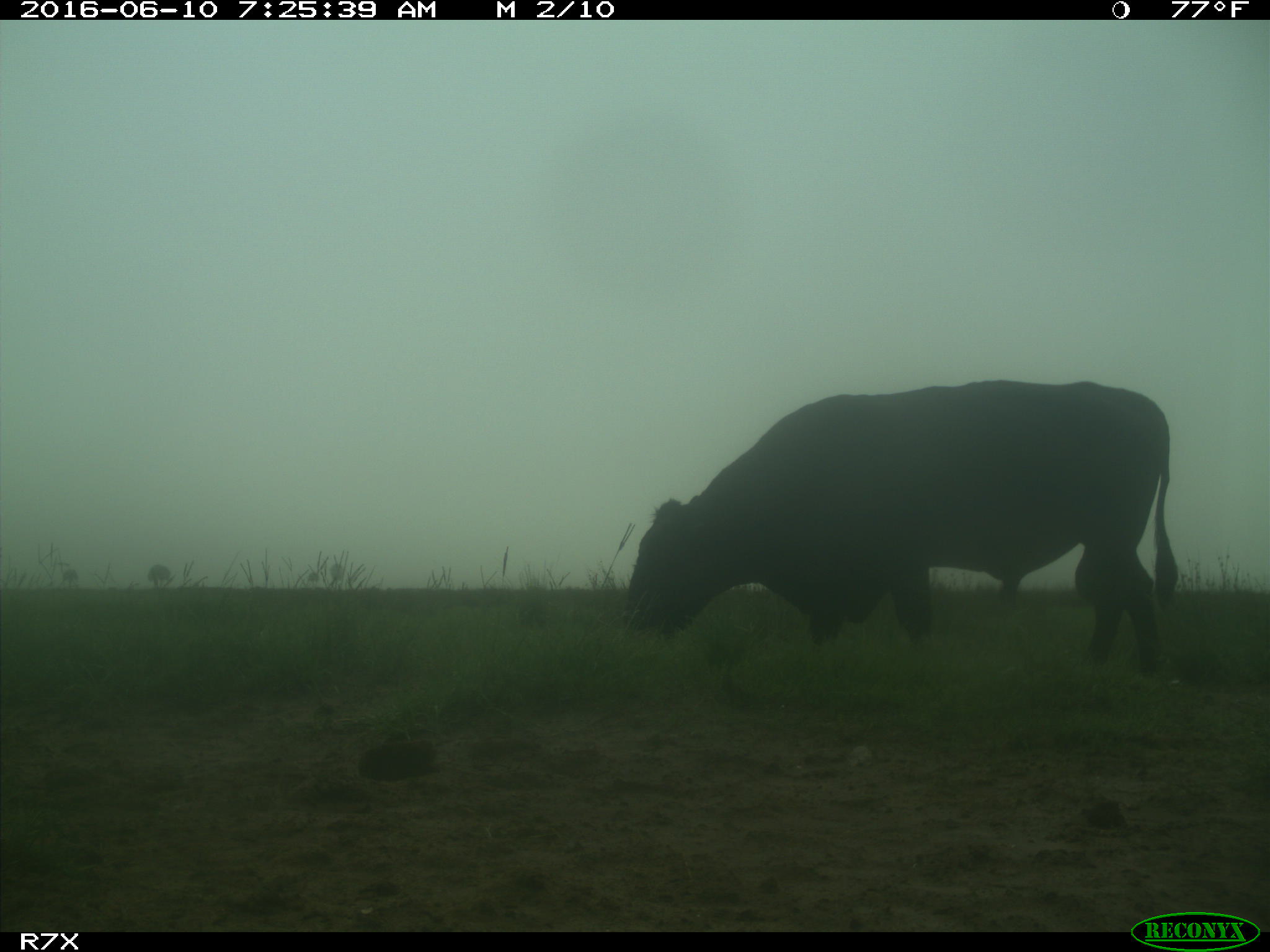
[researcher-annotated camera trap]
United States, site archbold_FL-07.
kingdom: Animalia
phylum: Chordata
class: Mammalia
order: Artiodactyla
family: Bovidae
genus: Bos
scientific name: Bos taurus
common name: domestic cow